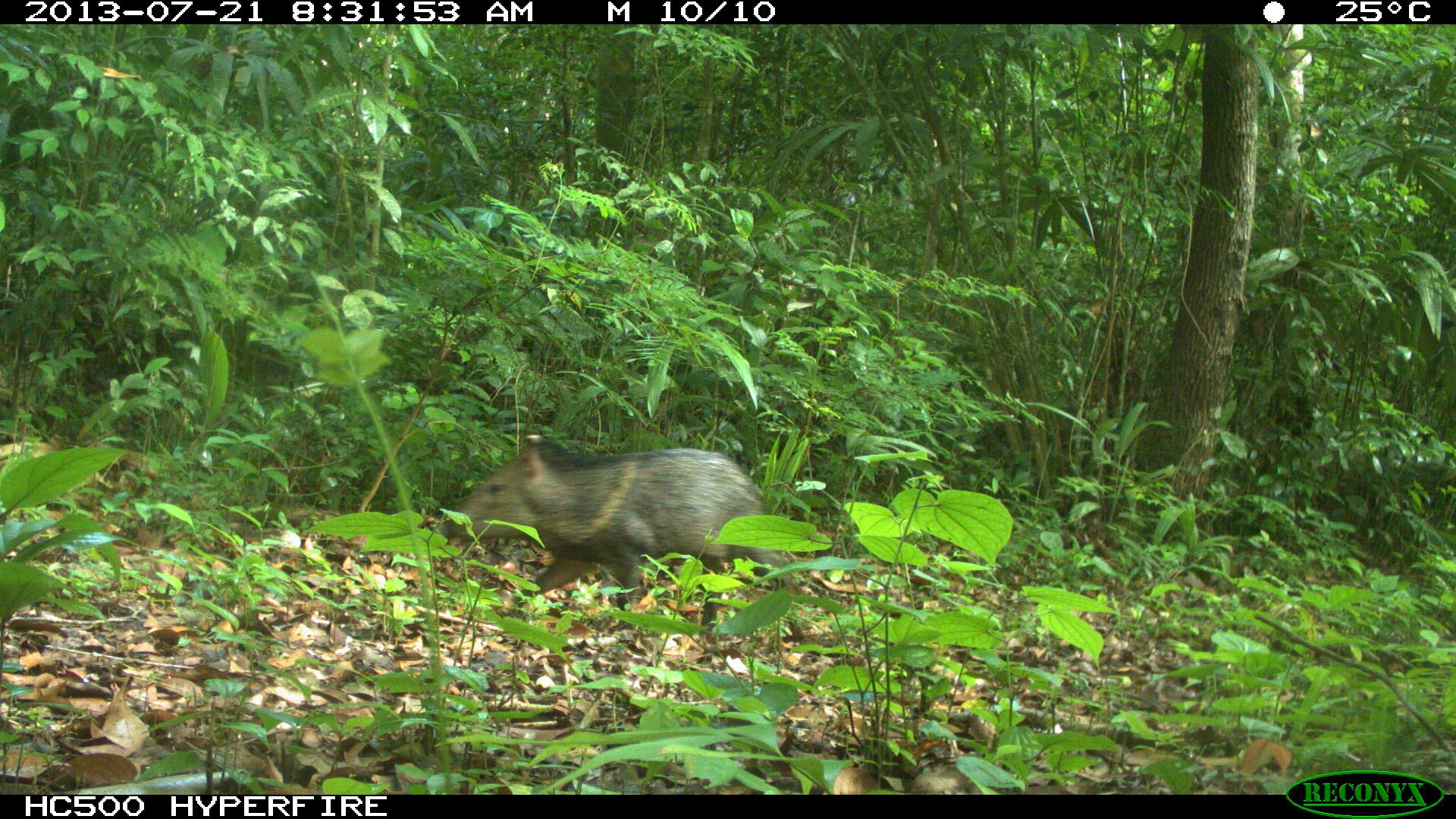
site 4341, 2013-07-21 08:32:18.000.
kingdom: Animalia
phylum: Chordata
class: Mammalia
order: Artiodactyla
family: Tayassuidae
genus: Pecari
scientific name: Pecari tajacu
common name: collared peccary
Pecari tajacu (collared peccary), count 3.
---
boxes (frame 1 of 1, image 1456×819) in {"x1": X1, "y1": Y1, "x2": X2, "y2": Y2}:
pecari tajacu: {"x1": 424, "y1": 438, "x2": 805, "y2": 667}